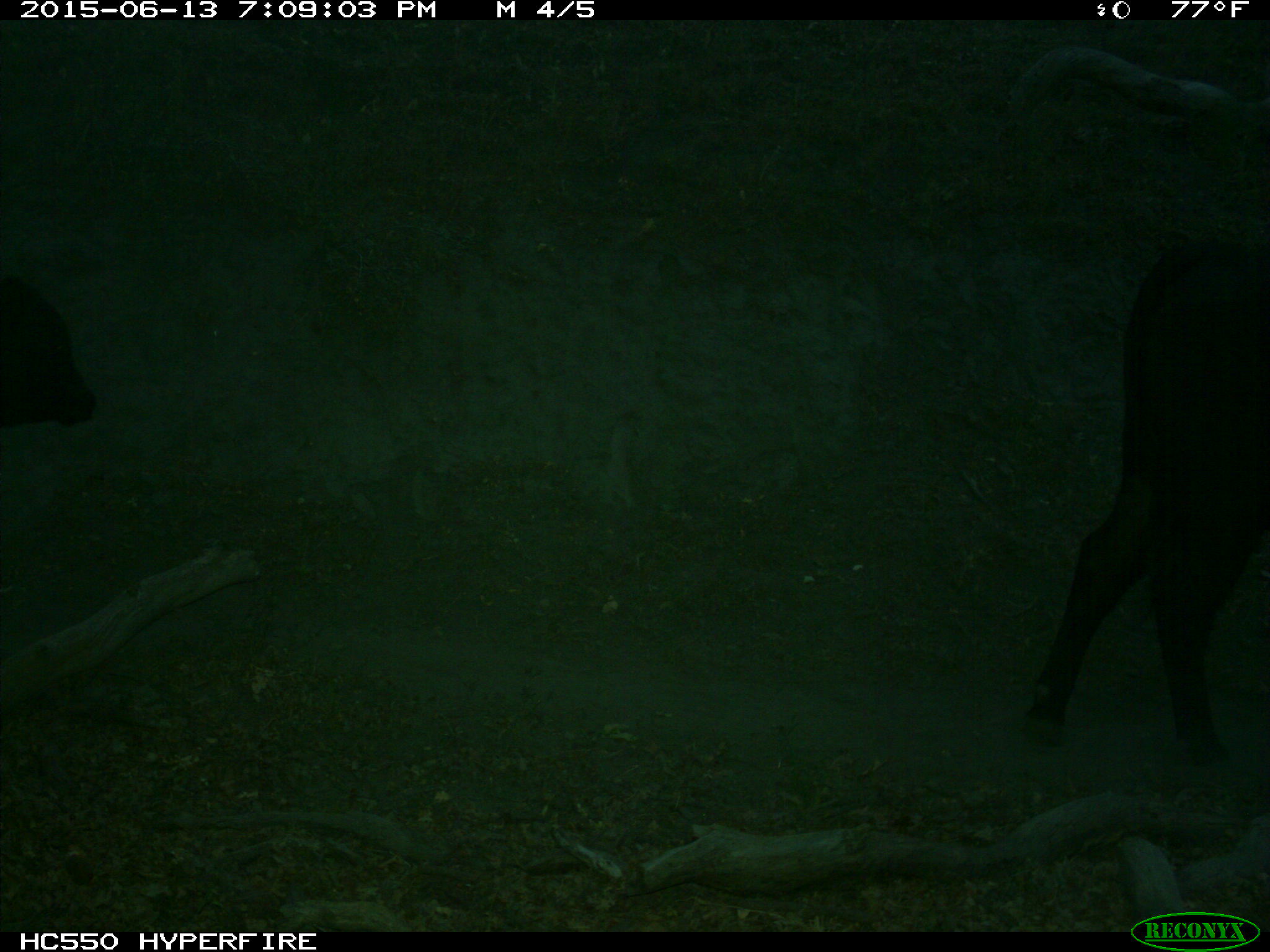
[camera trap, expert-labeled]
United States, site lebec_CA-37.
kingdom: Animalia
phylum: Chordata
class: Mammalia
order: Artiodactyla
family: Bovidae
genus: Bos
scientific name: Bos taurus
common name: domestic cow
Bos taurus (domestic cow).